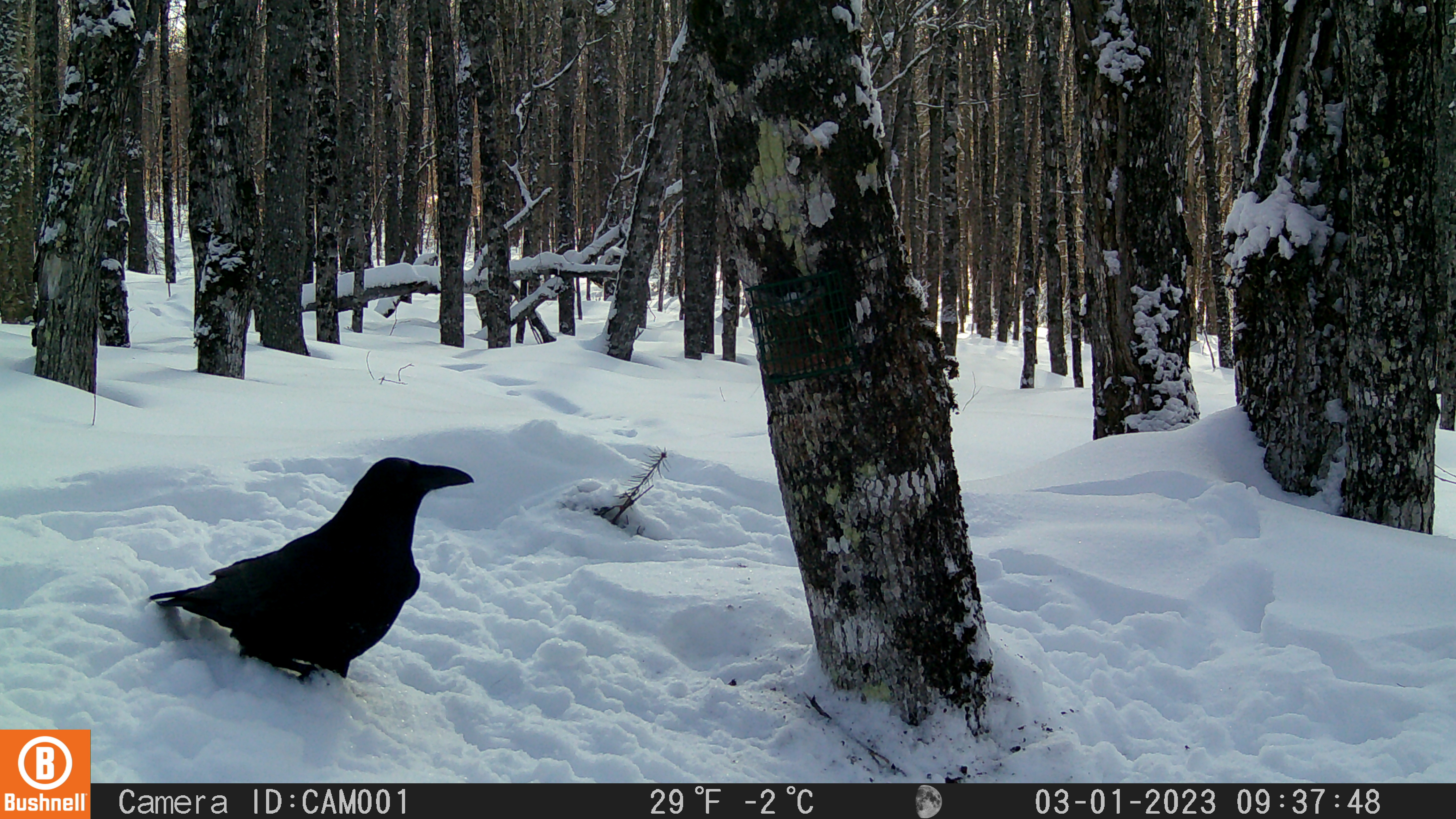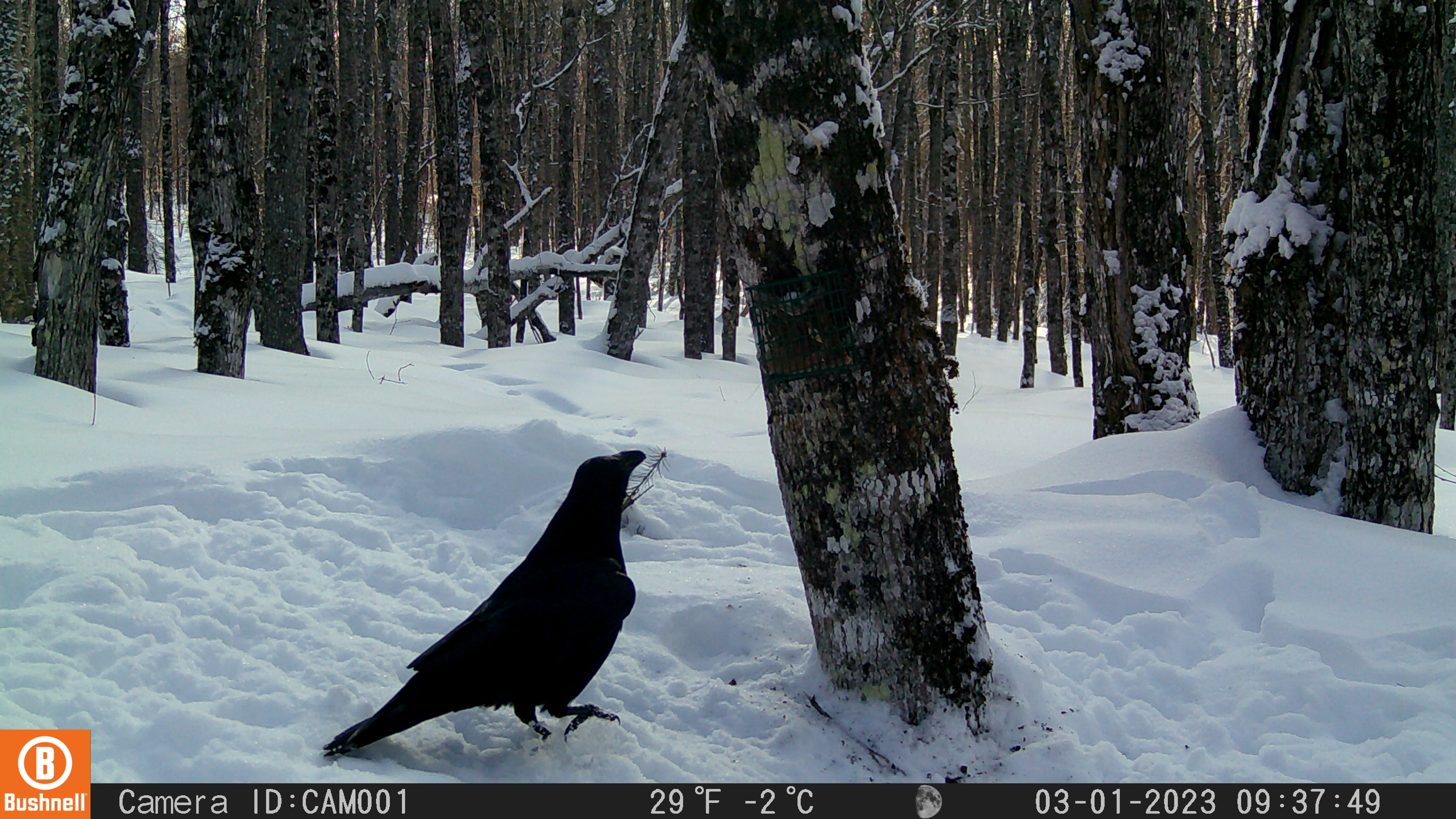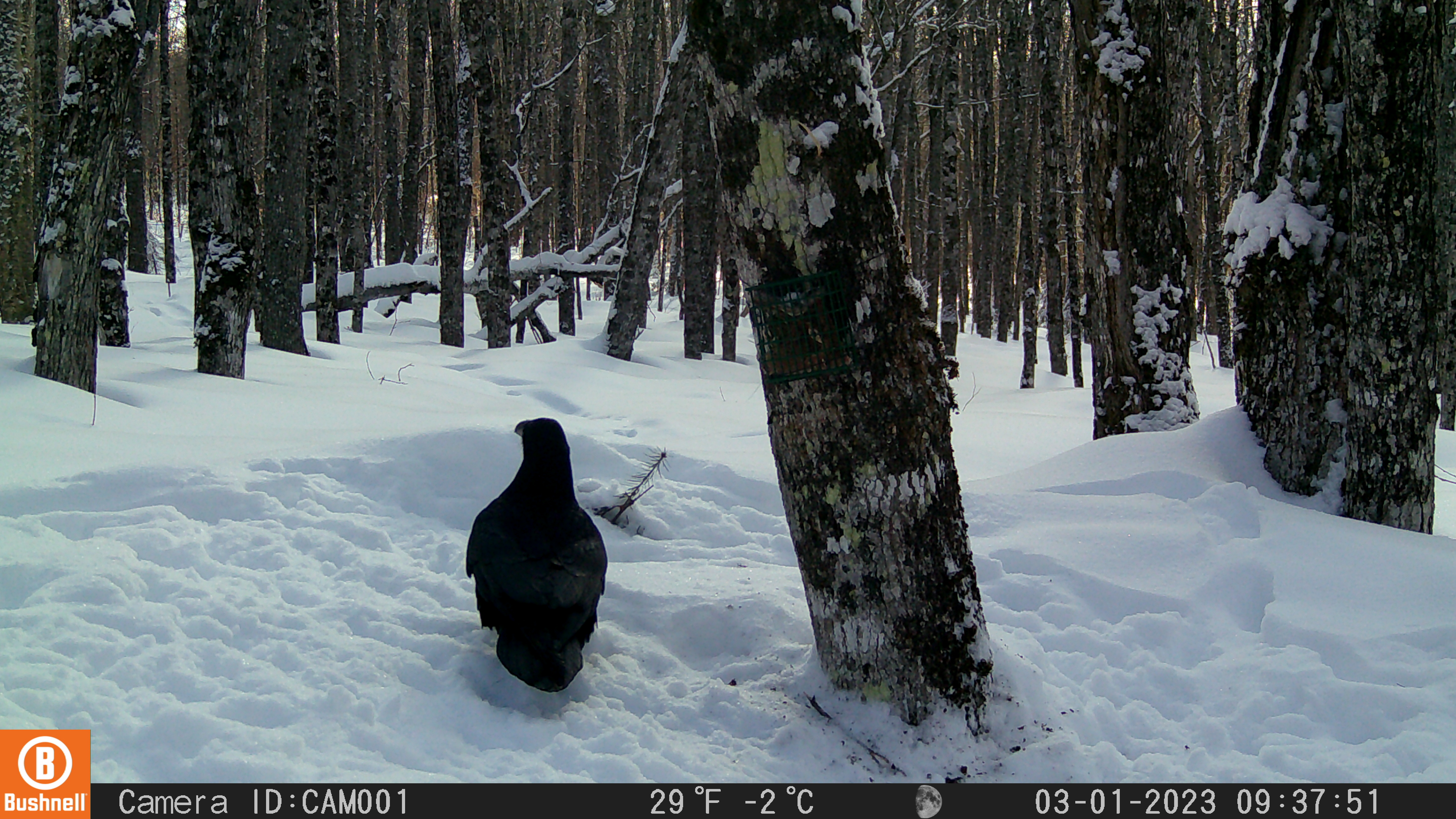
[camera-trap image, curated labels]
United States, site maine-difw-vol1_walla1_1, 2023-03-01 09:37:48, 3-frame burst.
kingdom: Animalia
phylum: Chordata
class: Aves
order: Passeriformes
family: Corvidae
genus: Corvus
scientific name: Corvus corax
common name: common raven